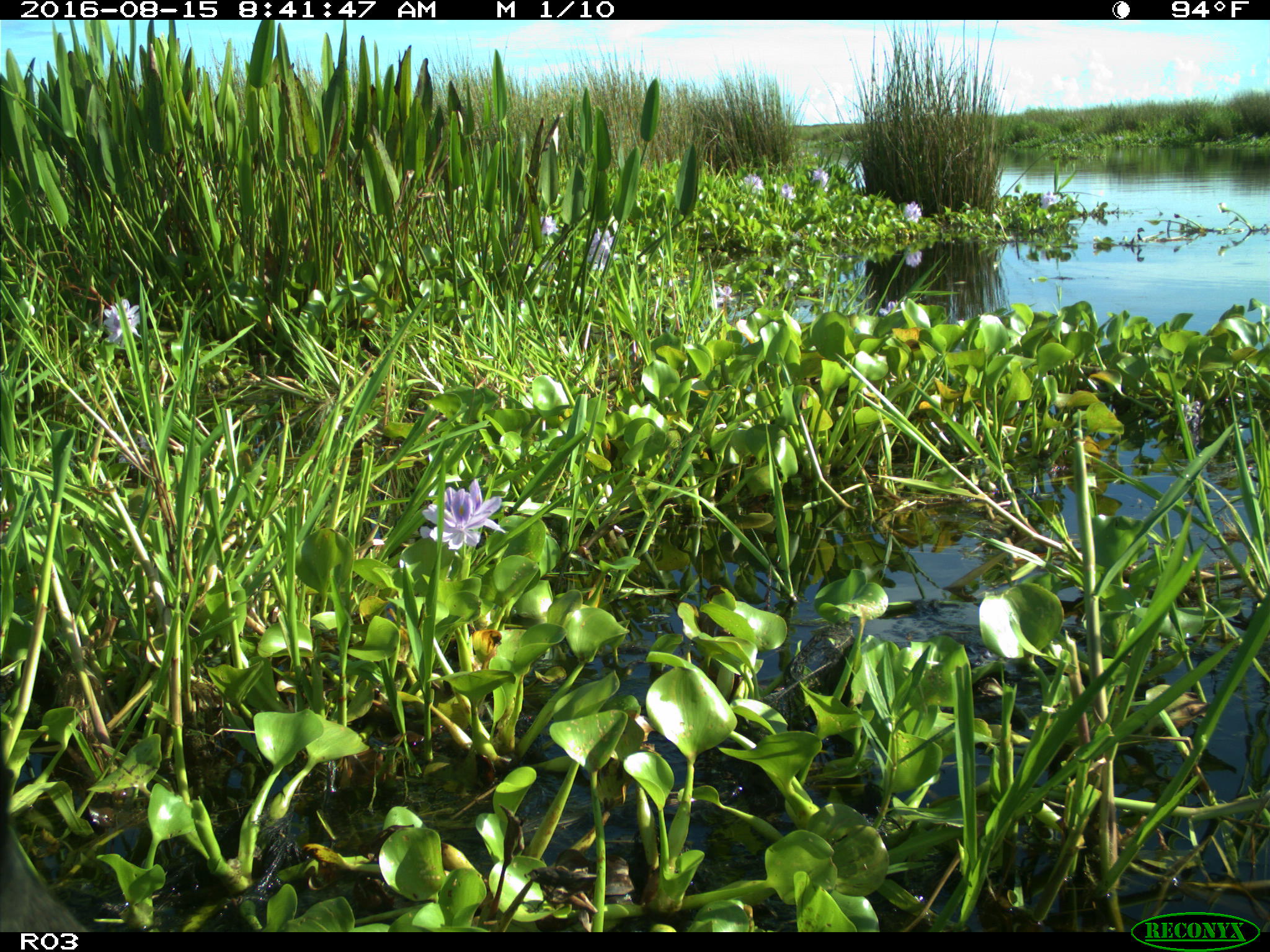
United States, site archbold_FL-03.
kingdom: Animalia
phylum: Chordata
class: Mammalia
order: Artiodactyla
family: Bovidae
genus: Bos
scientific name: Bos taurus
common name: domestic cow